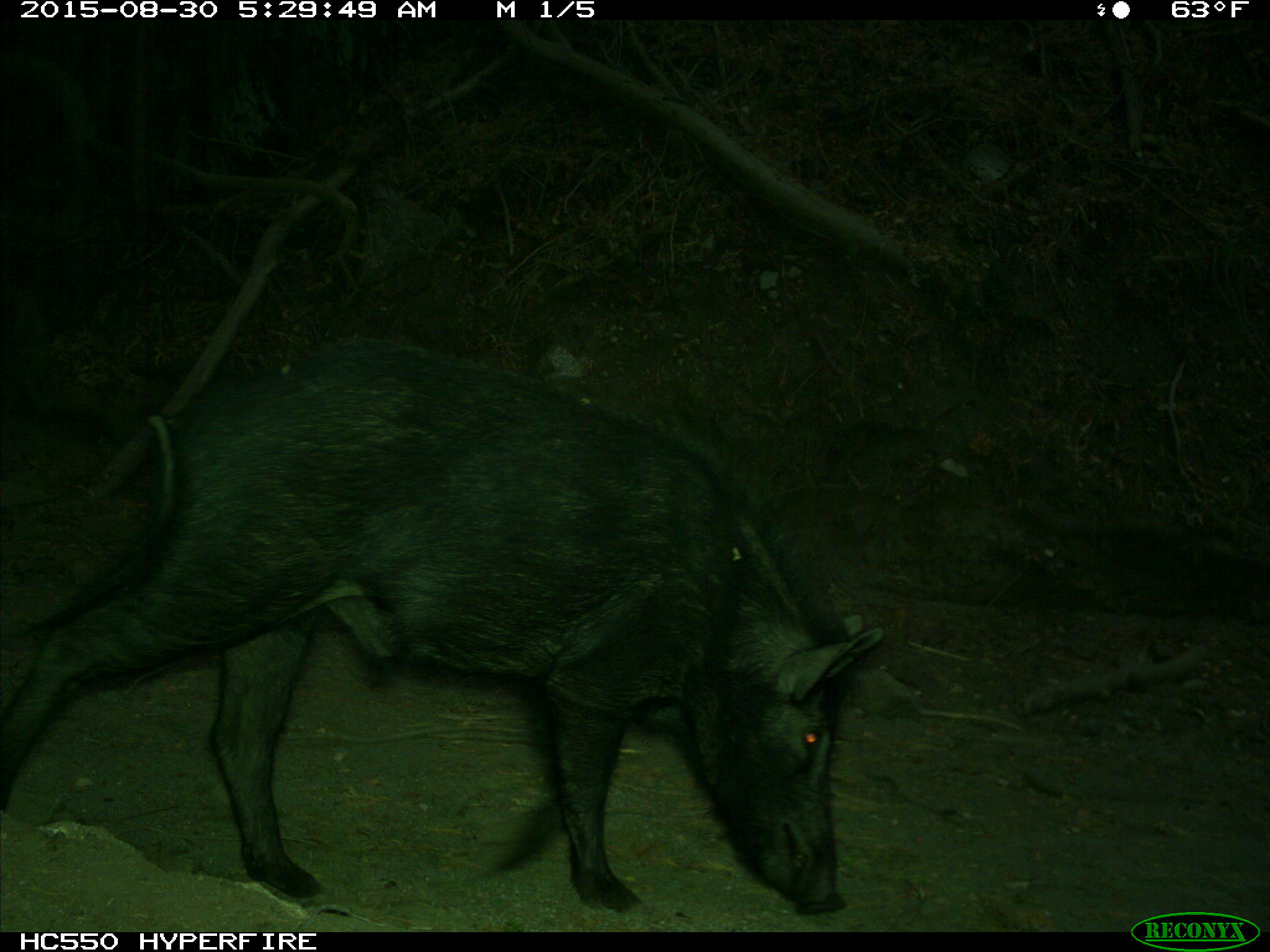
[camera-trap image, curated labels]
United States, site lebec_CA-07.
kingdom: Animalia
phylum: Chordata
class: Mammalia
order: Artiodactyla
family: Suidae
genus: Sus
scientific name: Sus scrofa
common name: wild boar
Sus scrofa (wild boar).